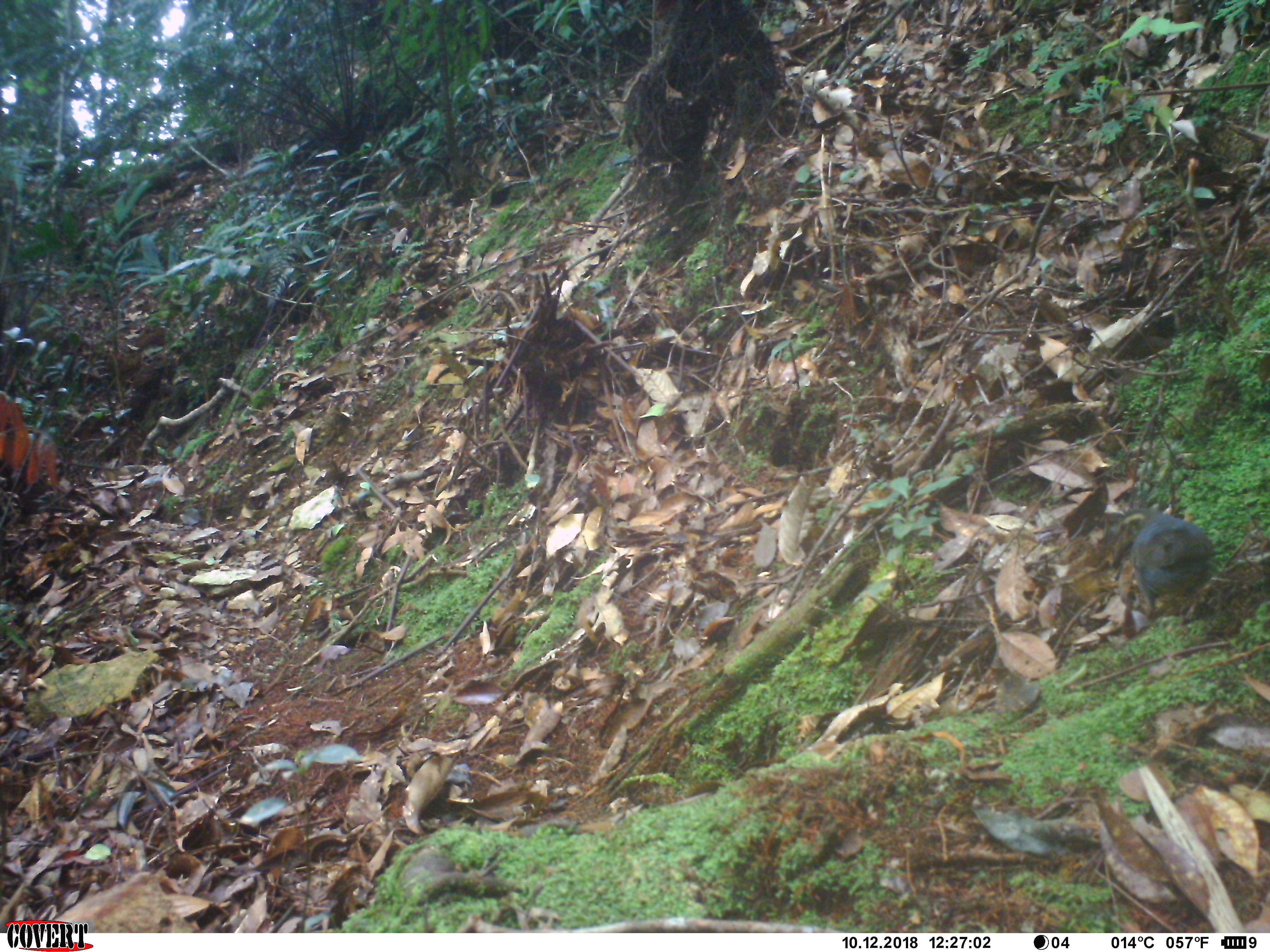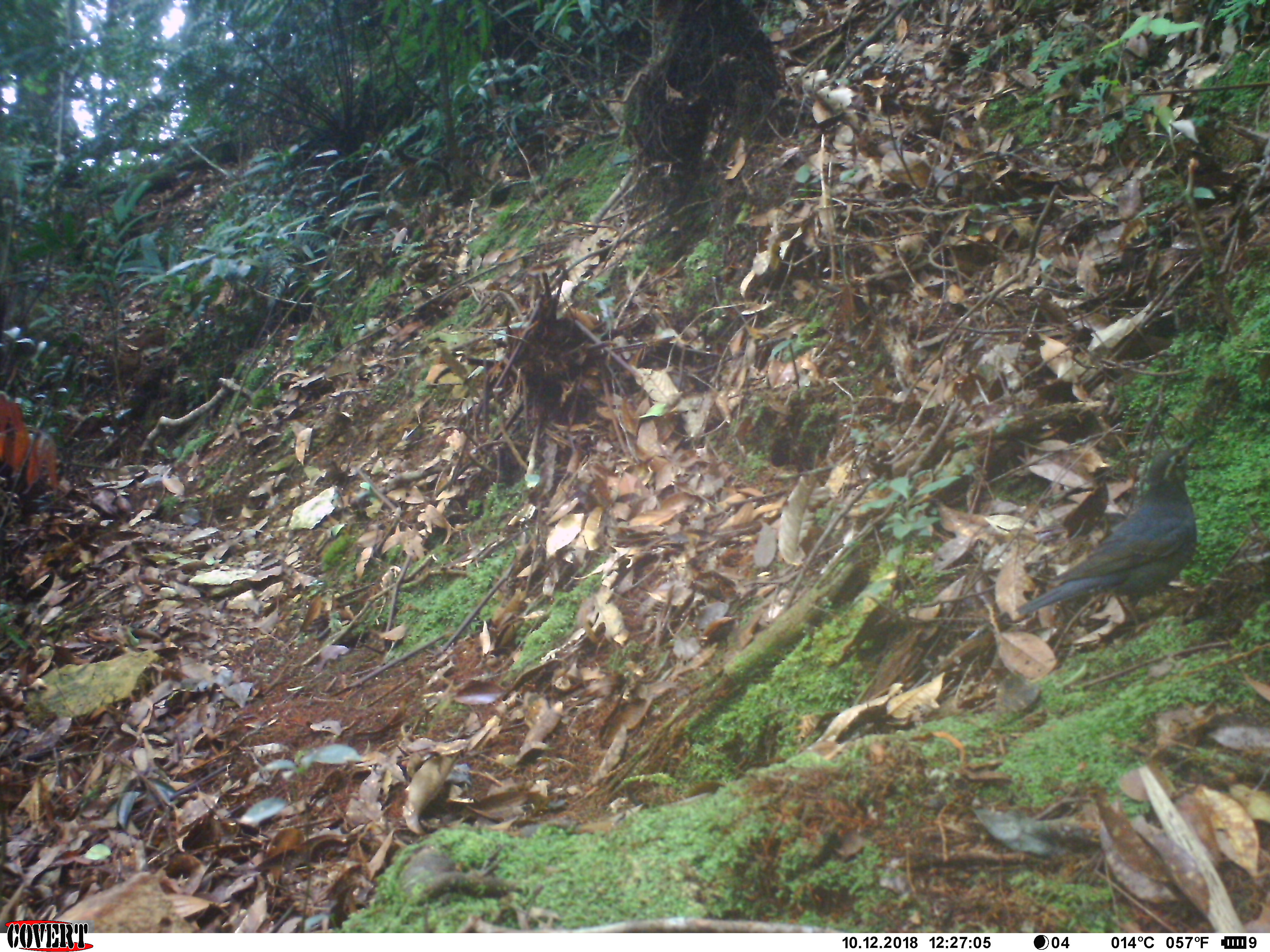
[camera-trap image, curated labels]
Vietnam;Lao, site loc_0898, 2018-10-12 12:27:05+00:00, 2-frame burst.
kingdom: Animalia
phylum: Chordata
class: Aves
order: Passeriformes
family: Turdidae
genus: Geokichla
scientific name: Geokichla sibirica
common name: siberian thrush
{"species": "siberian thrush (Geokichla sibirica)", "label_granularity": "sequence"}